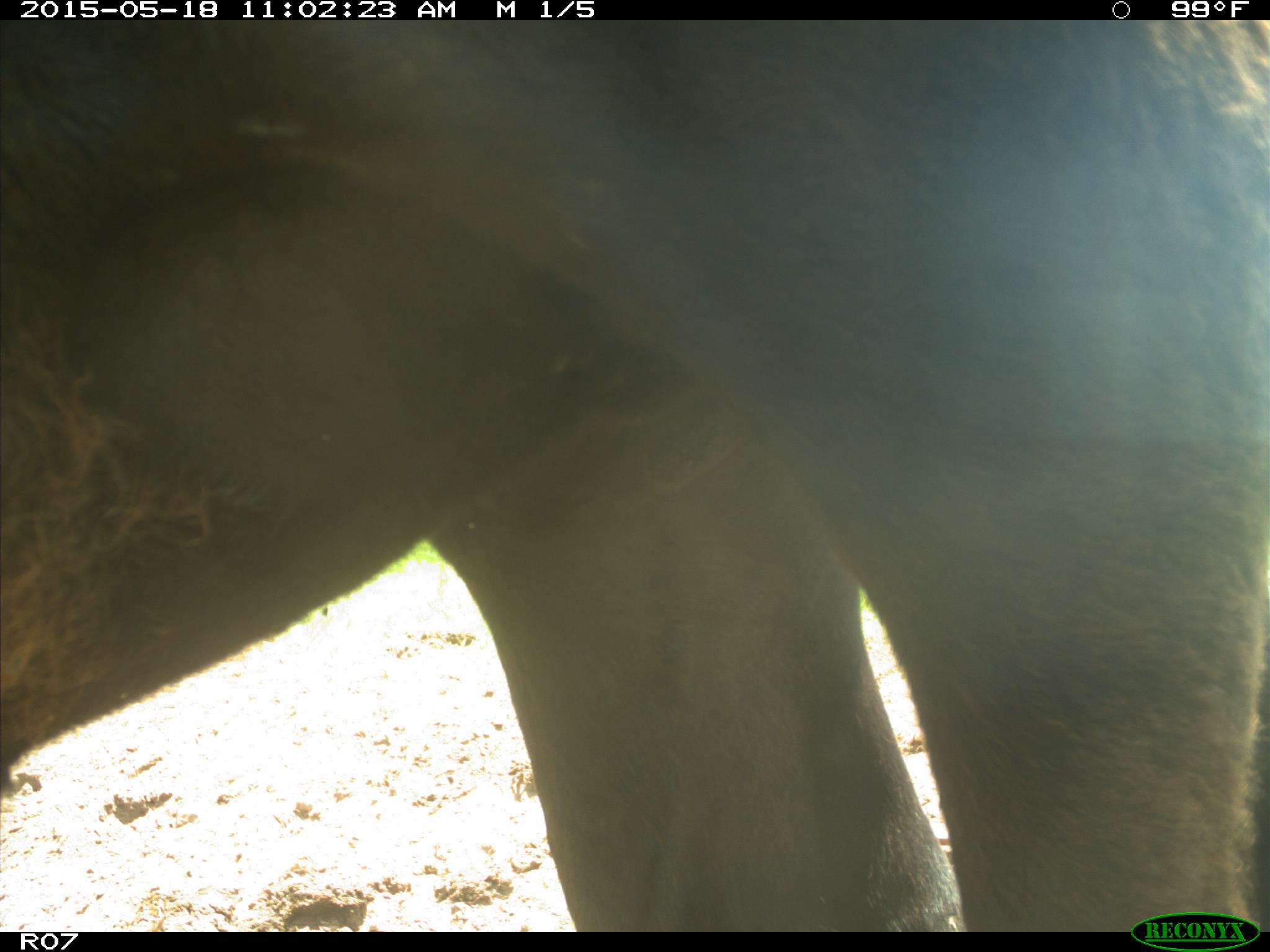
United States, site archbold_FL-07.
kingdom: Animalia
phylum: Chordata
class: Mammalia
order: Artiodactyla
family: Bovidae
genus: Bos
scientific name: Bos taurus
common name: domestic cow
Bos taurus (domestic cow).